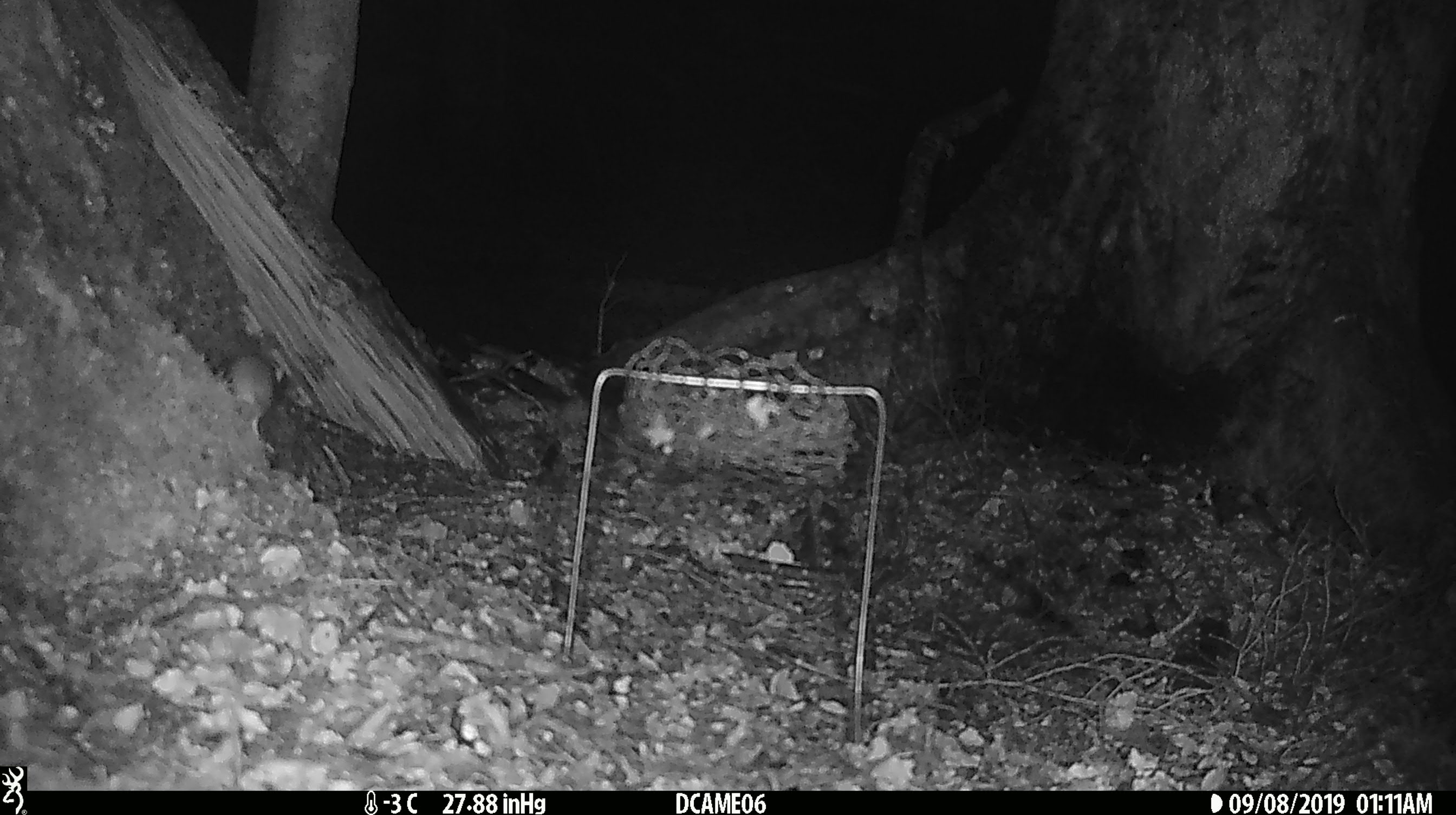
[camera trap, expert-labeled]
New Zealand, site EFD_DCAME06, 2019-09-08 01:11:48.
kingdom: Animalia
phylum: Chordata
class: Mammalia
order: Rodentia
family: Muridae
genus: Mus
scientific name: Mus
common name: mouse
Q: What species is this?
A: Mouse (Mus).